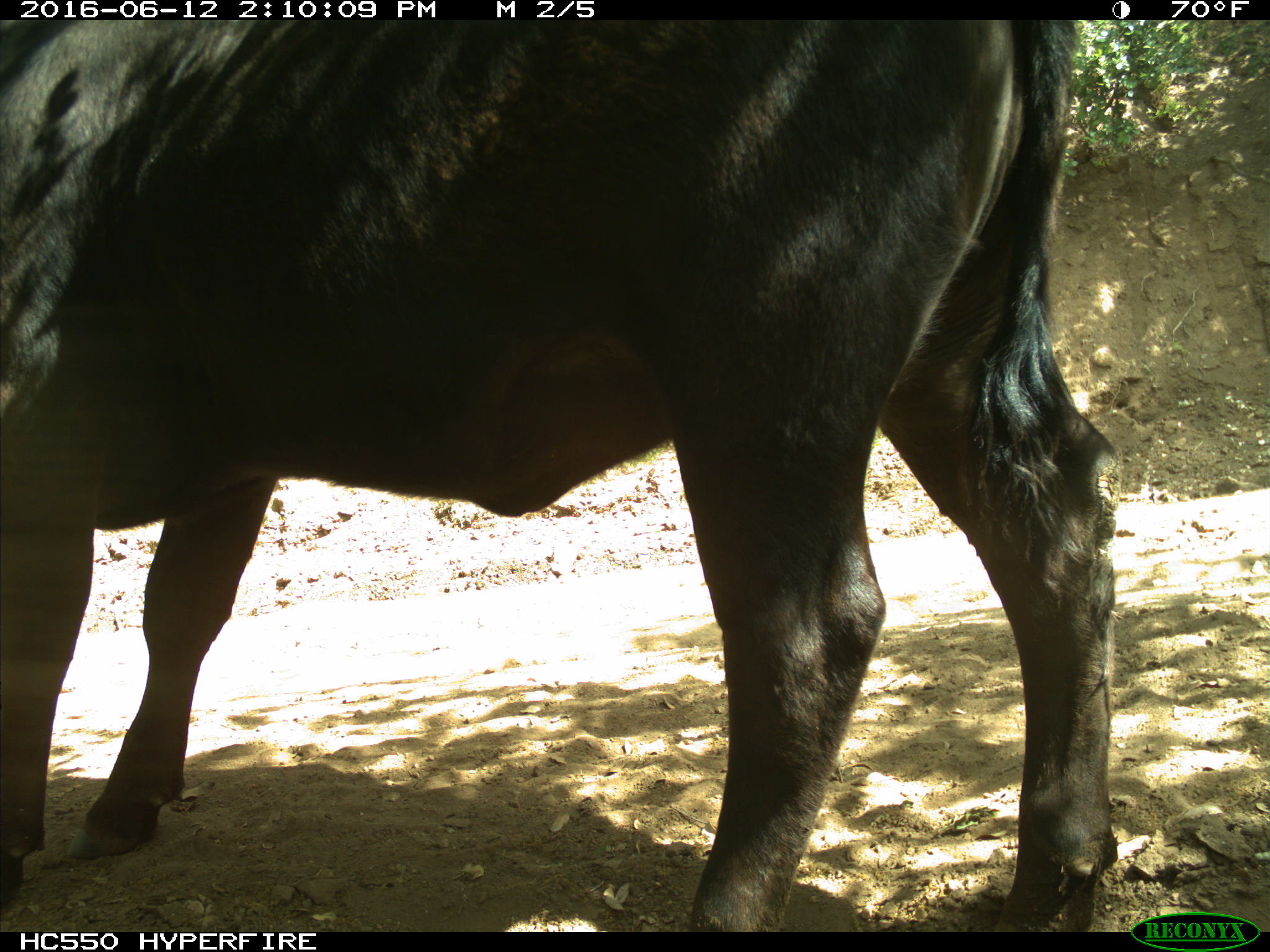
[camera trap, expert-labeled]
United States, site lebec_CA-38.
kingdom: Animalia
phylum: Chordata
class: Mammalia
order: Artiodactyla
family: Bovidae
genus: Bos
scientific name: Bos taurus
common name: domestic cow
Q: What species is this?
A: Bos taurus (domestic cow).